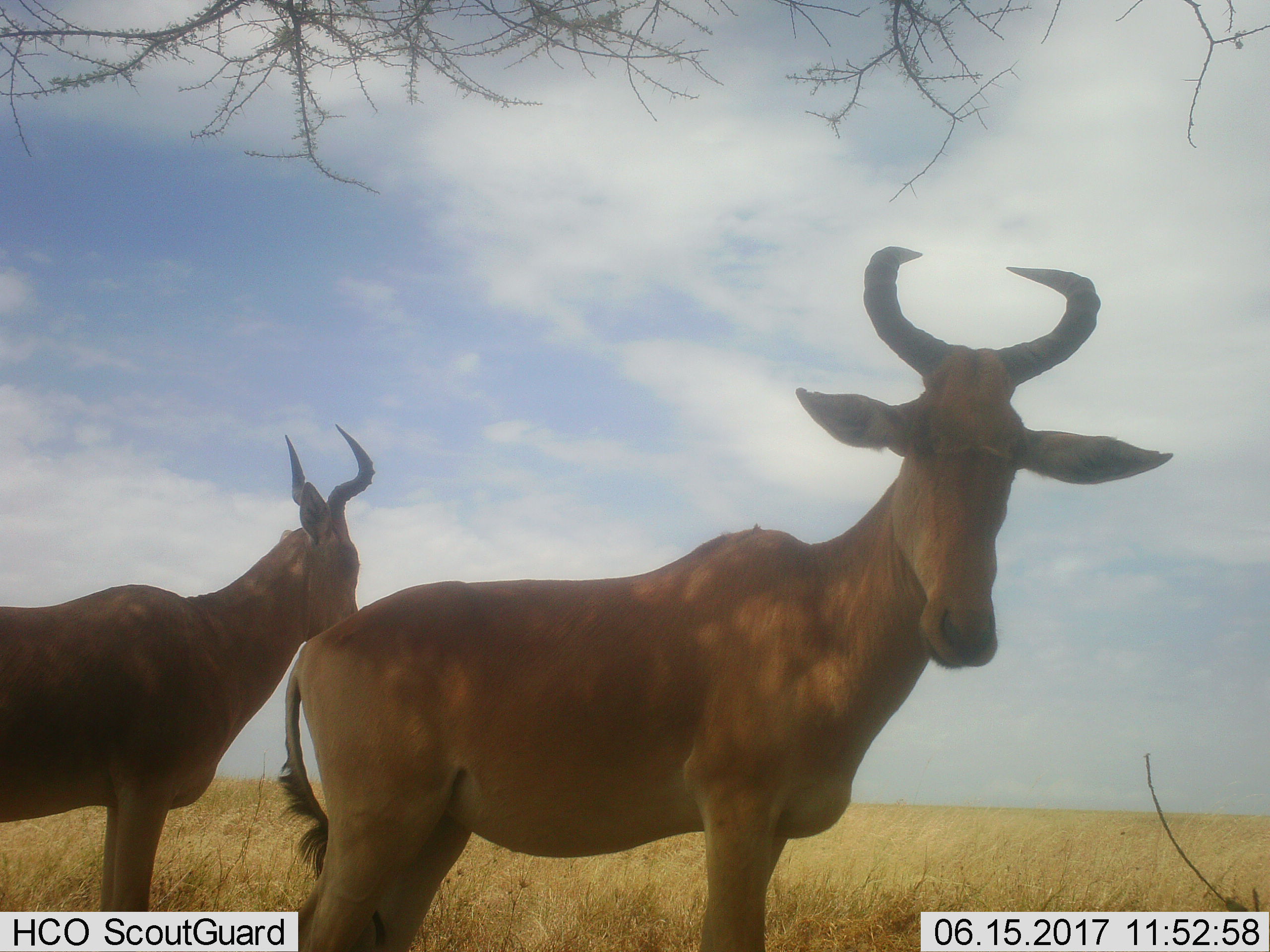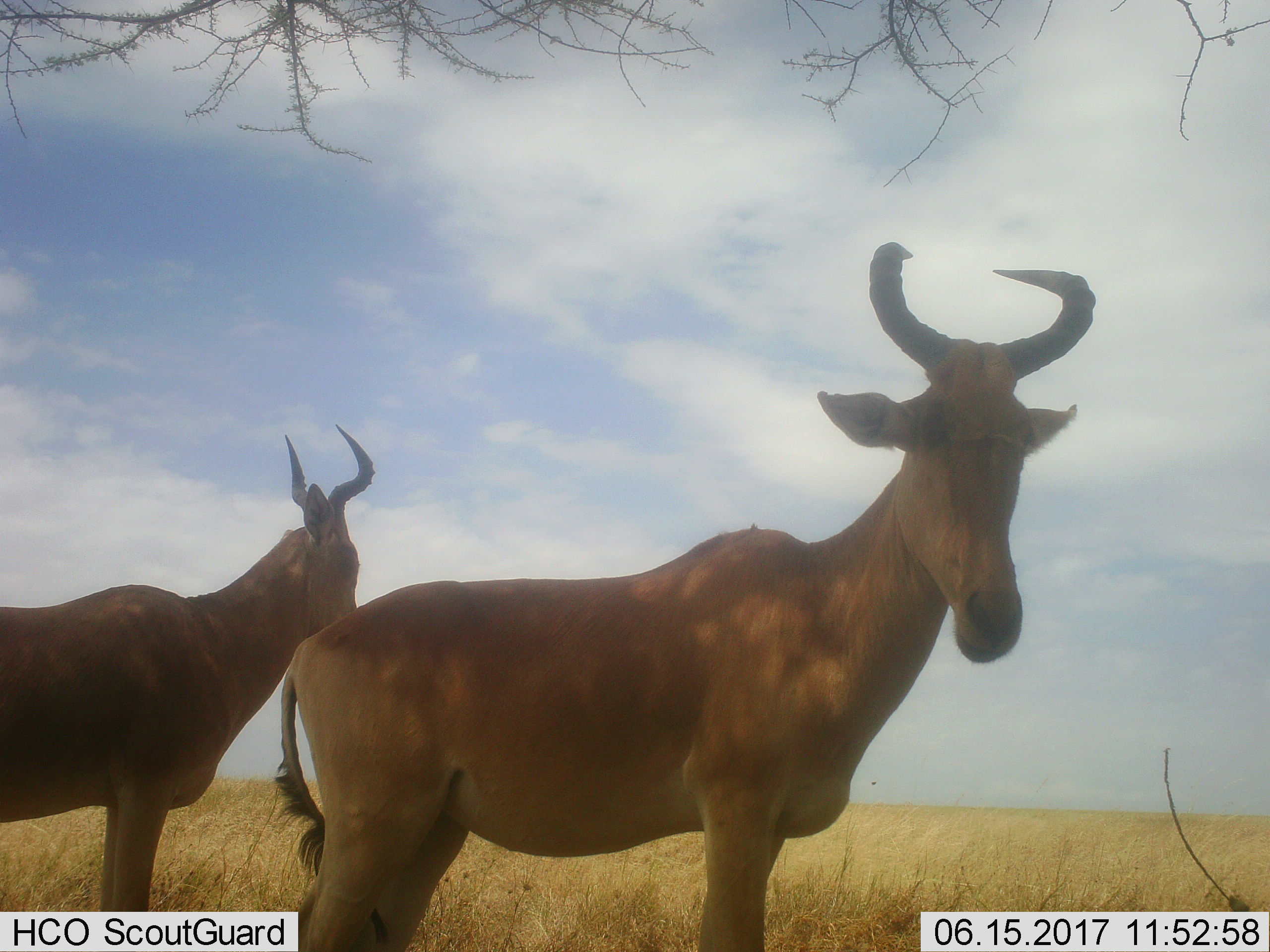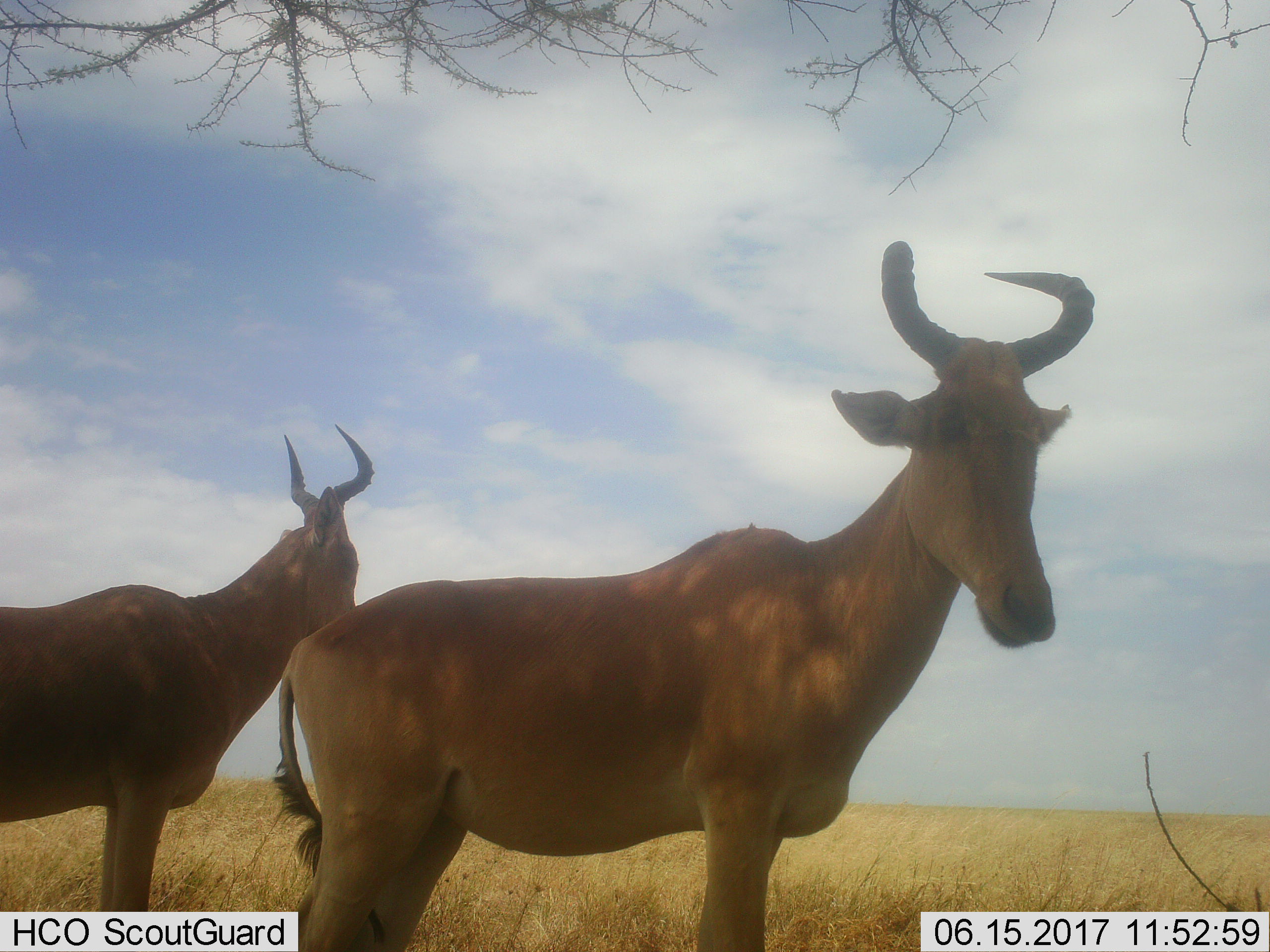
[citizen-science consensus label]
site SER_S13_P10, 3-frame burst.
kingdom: Animalia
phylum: Chordata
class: Mammalia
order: Artiodactyla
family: Bovidae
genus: Alcelaphus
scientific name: Alcelaphus buselaphus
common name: hartebeest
Hartebeest (Alcelaphus buselaphus), count 2. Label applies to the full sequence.